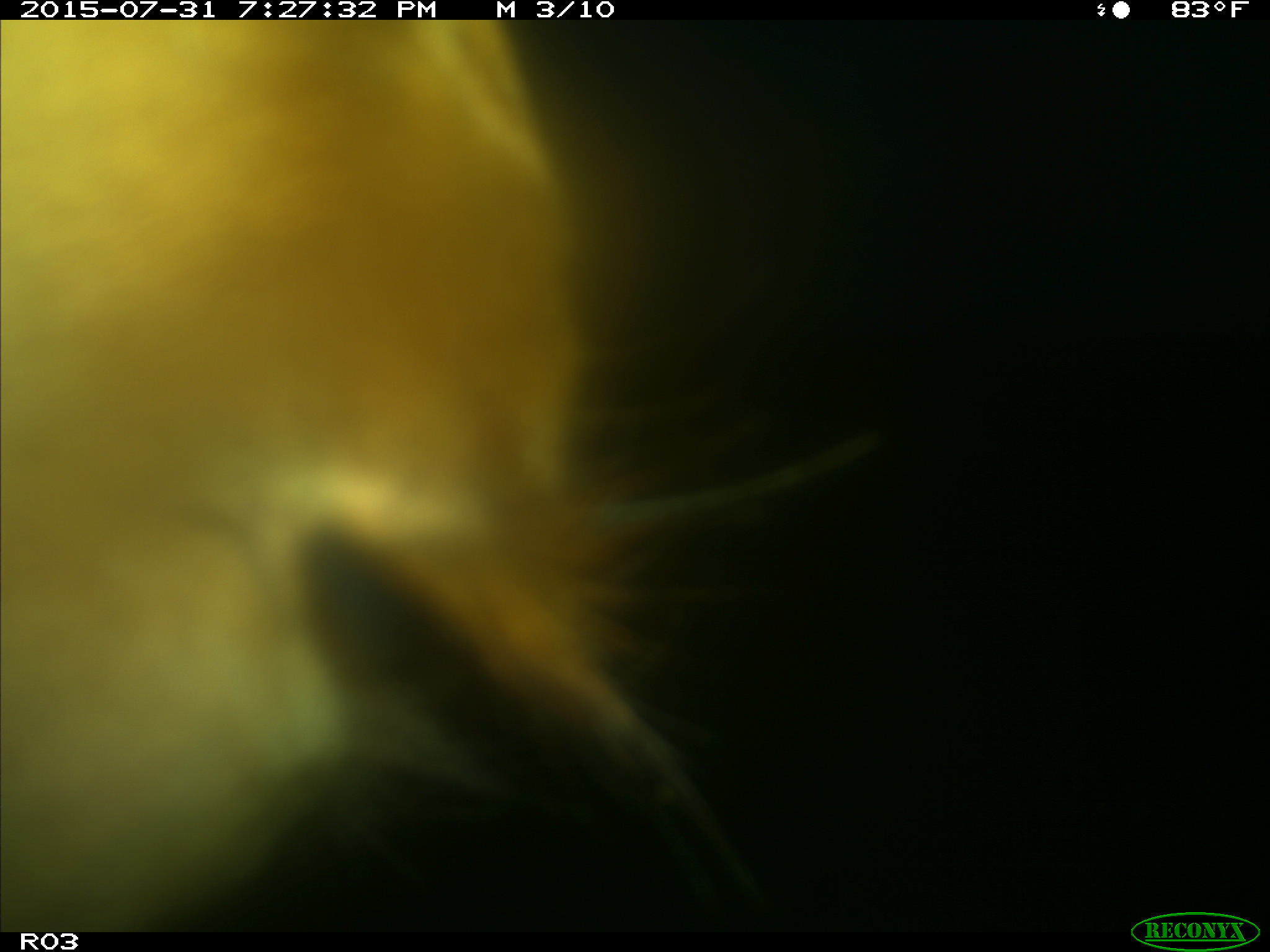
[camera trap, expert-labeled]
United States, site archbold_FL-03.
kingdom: Animalia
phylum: Chordata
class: Mammalia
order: Artiodactyla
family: Bovidae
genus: Bos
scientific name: Bos taurus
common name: domestic cow